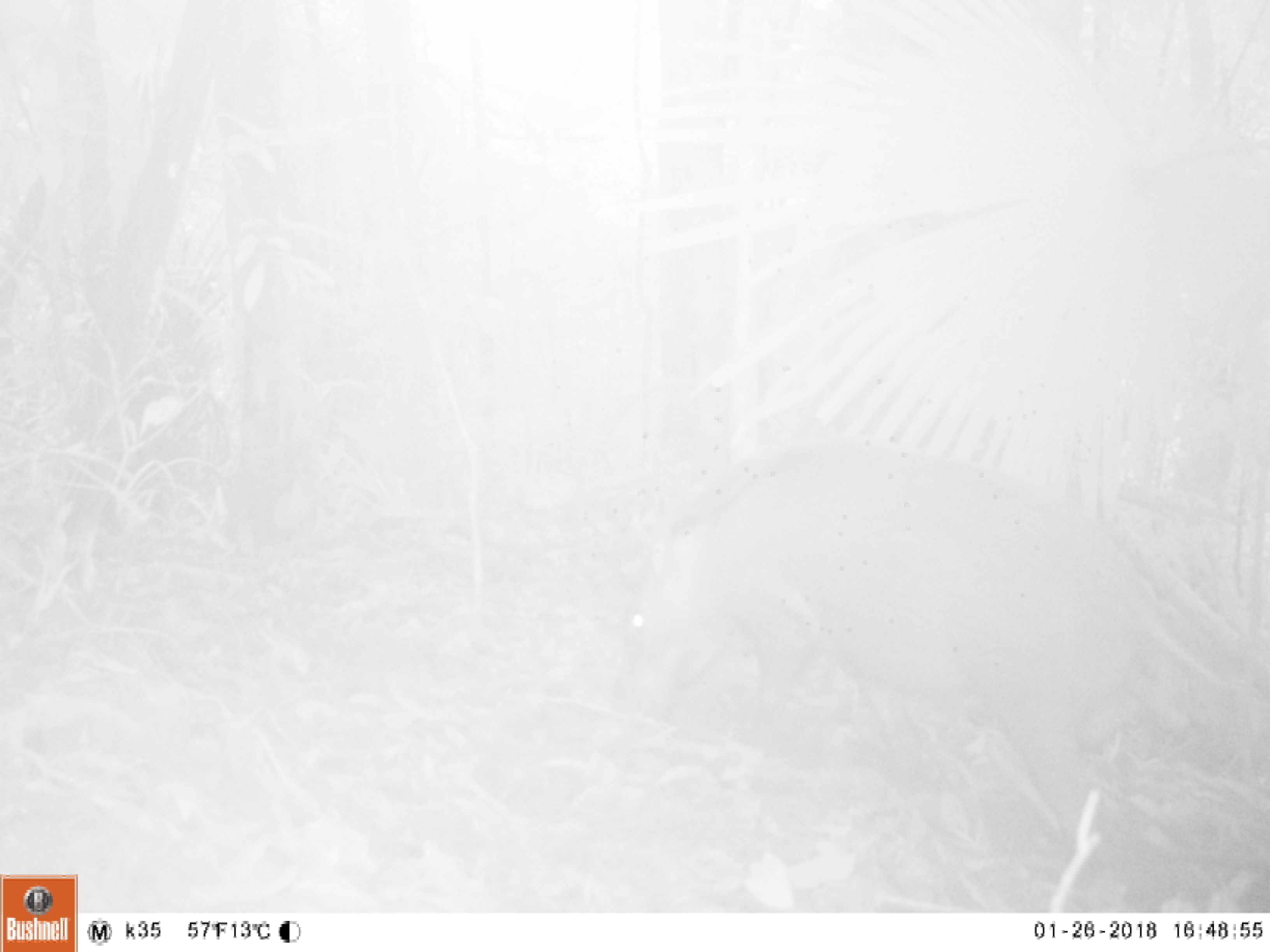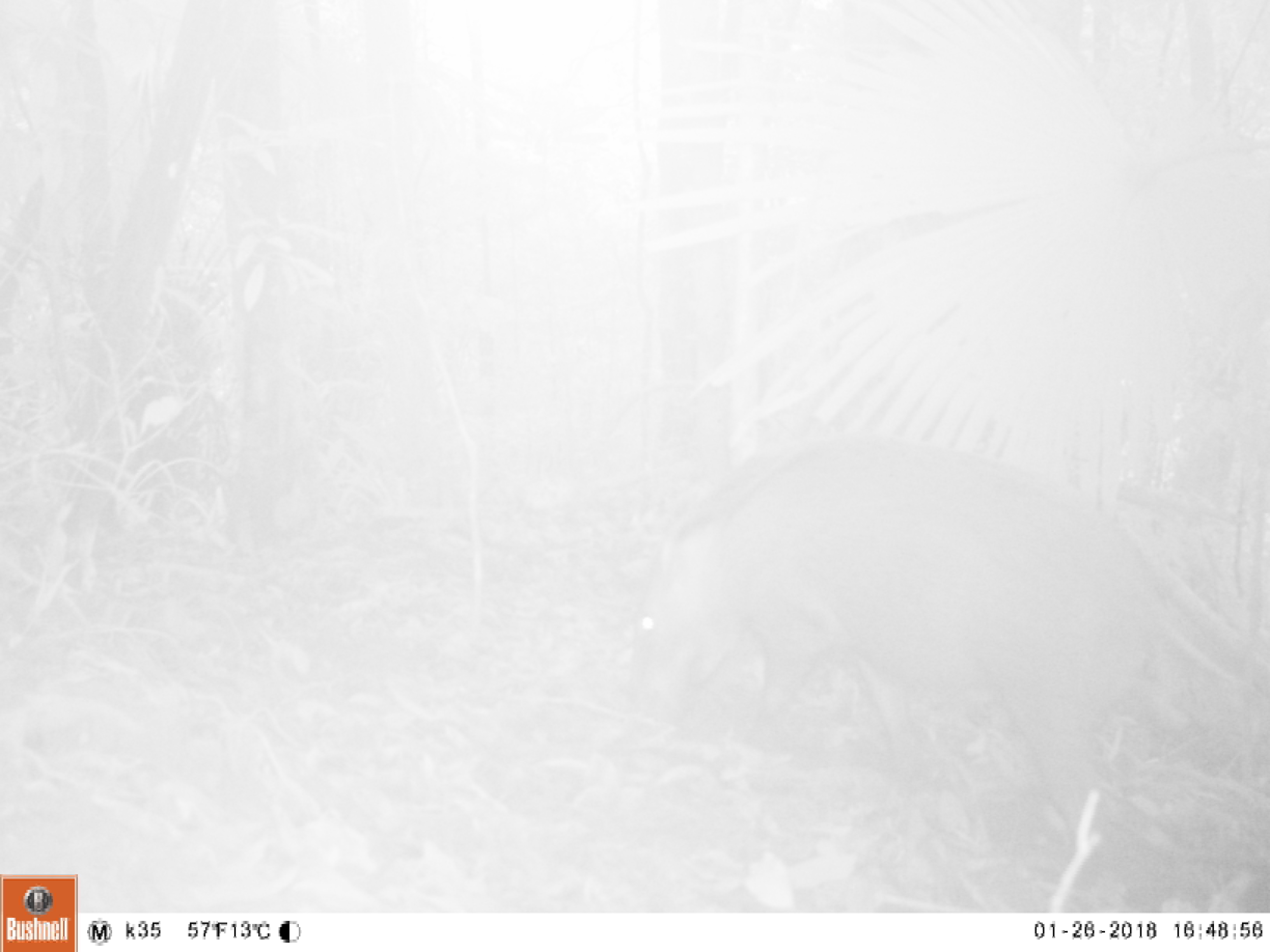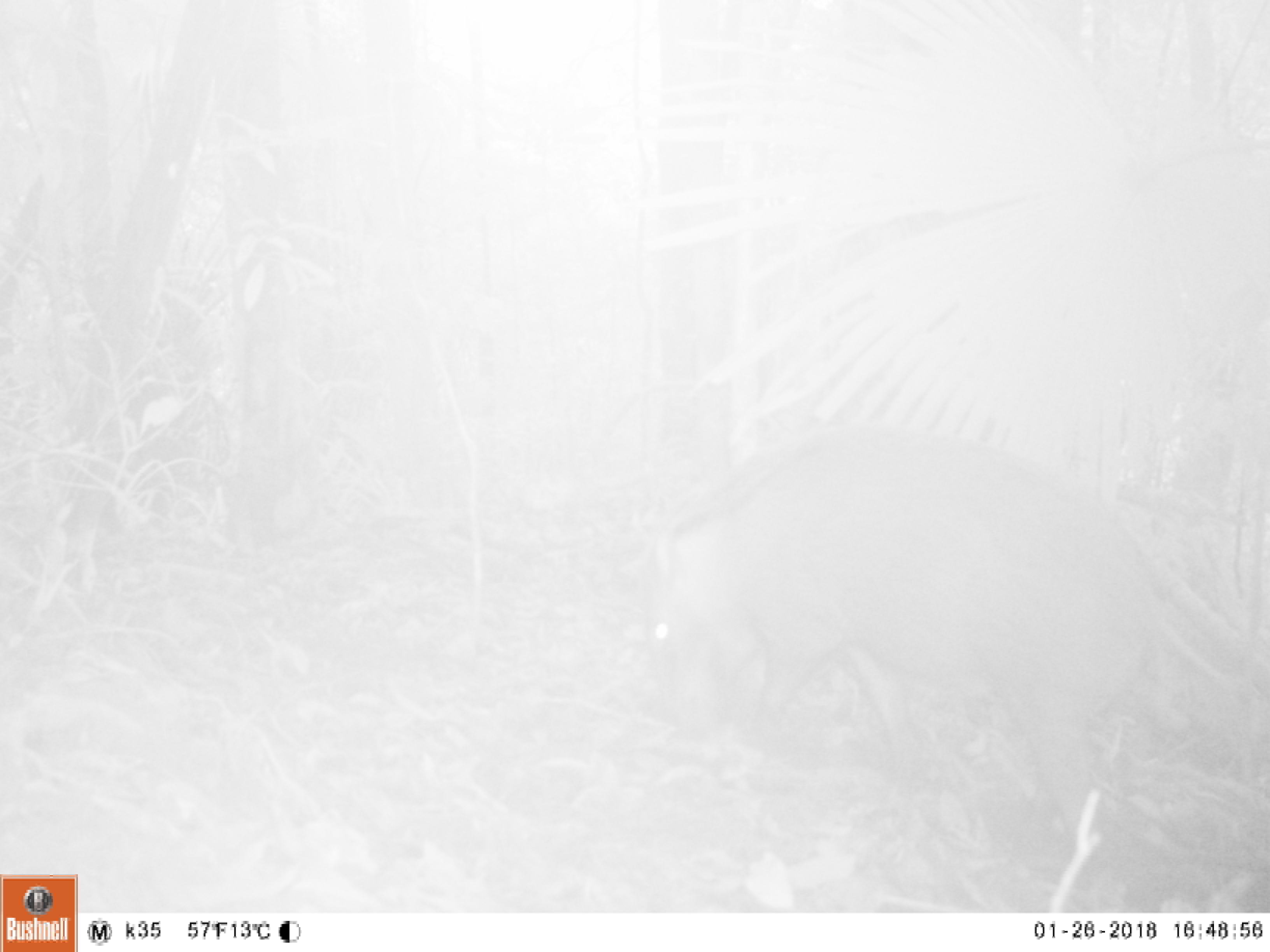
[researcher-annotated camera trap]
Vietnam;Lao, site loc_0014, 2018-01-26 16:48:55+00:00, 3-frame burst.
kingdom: Animalia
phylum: Chordata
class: Mammalia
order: Artiodactyla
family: Suidae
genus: Sus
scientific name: Sus scrofa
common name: eurasian wild pig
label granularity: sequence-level